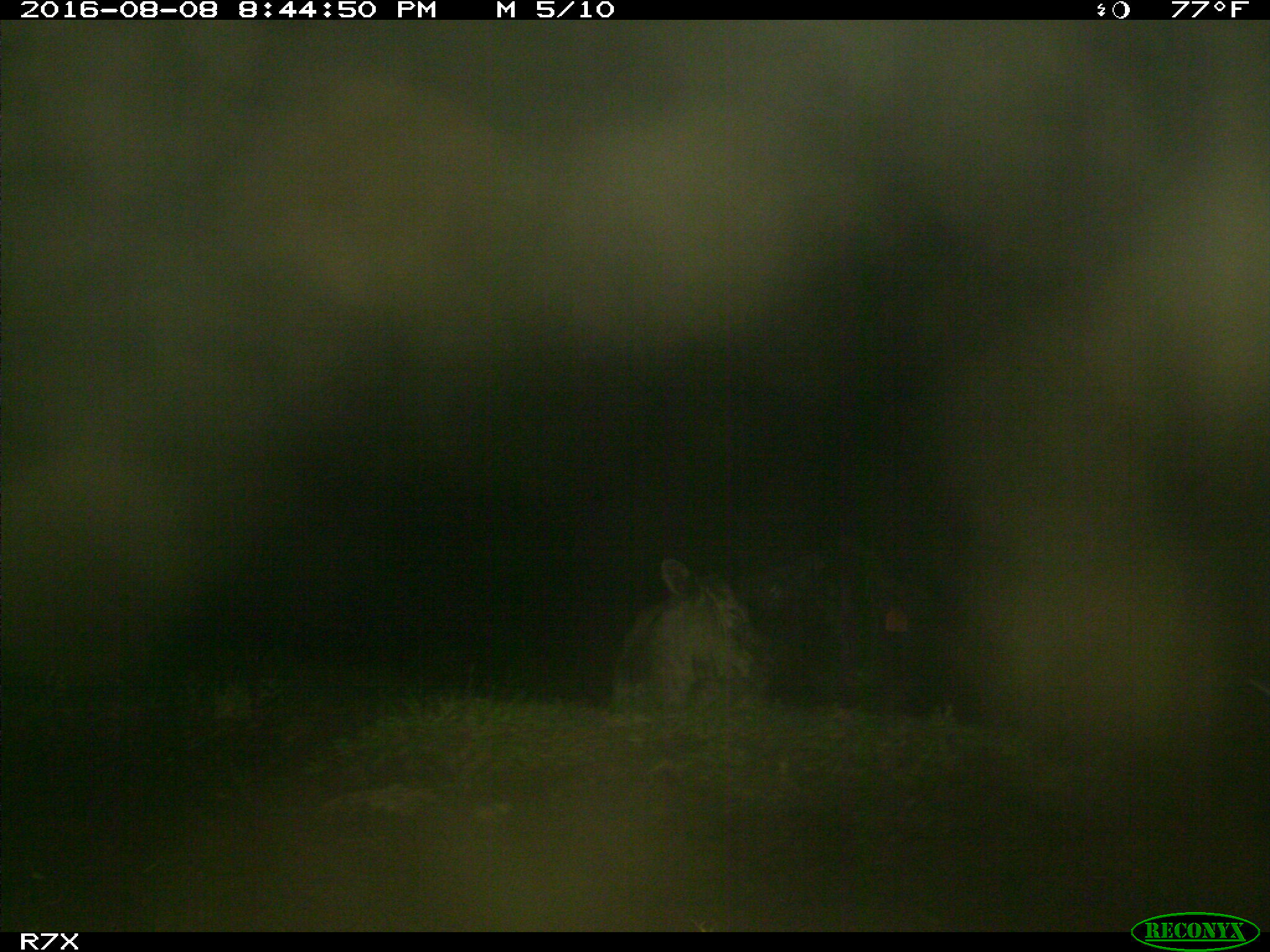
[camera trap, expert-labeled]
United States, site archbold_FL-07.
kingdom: Animalia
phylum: Chordata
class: Mammalia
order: Artiodactyla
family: Bovidae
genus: Bos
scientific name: Bos taurus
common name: domestic cow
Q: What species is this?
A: Bos taurus (domestic cow).